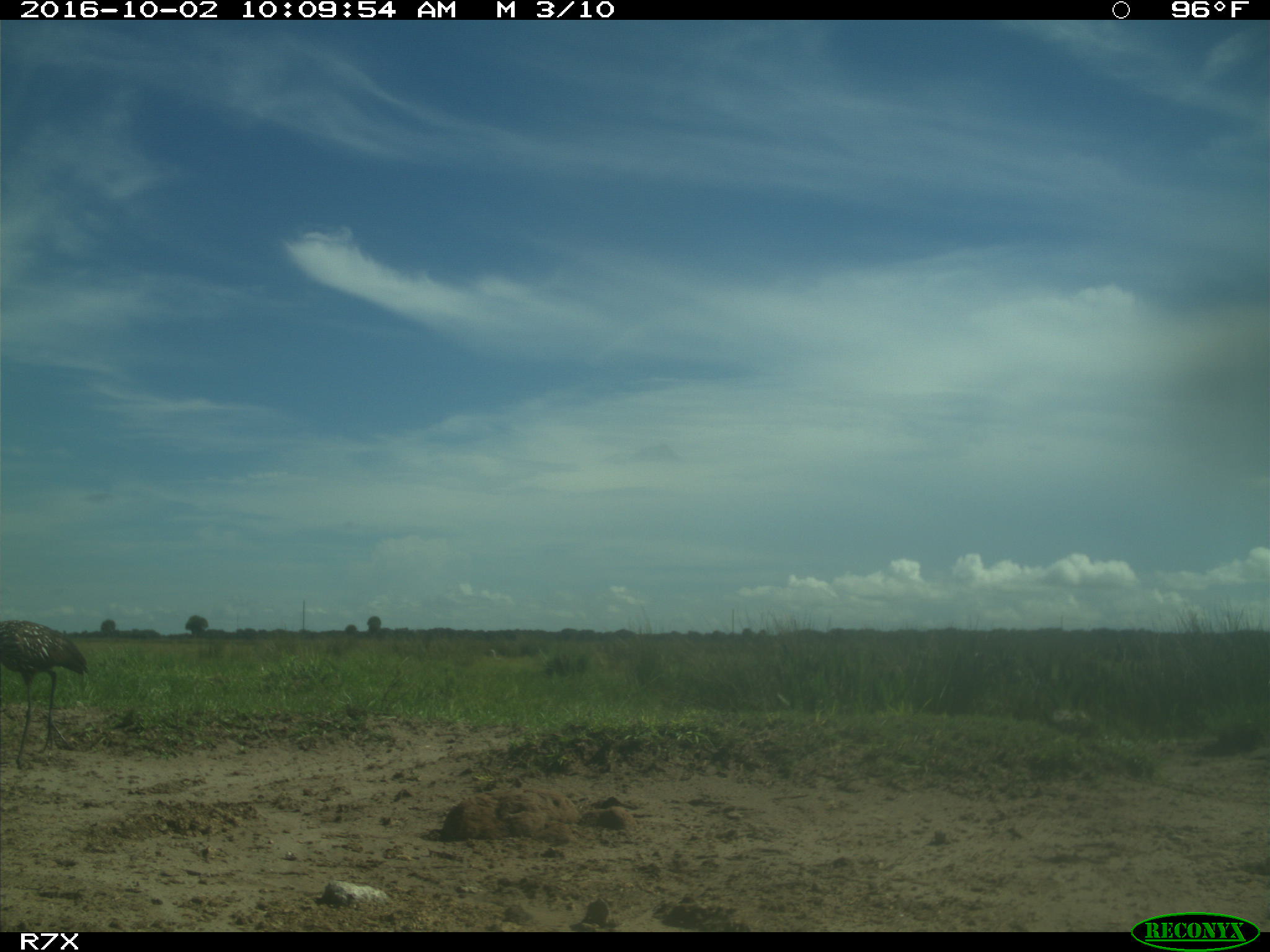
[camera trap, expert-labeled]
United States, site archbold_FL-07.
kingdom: Animalia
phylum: Chordata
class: Aves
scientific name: Aves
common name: birds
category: unidentified bird